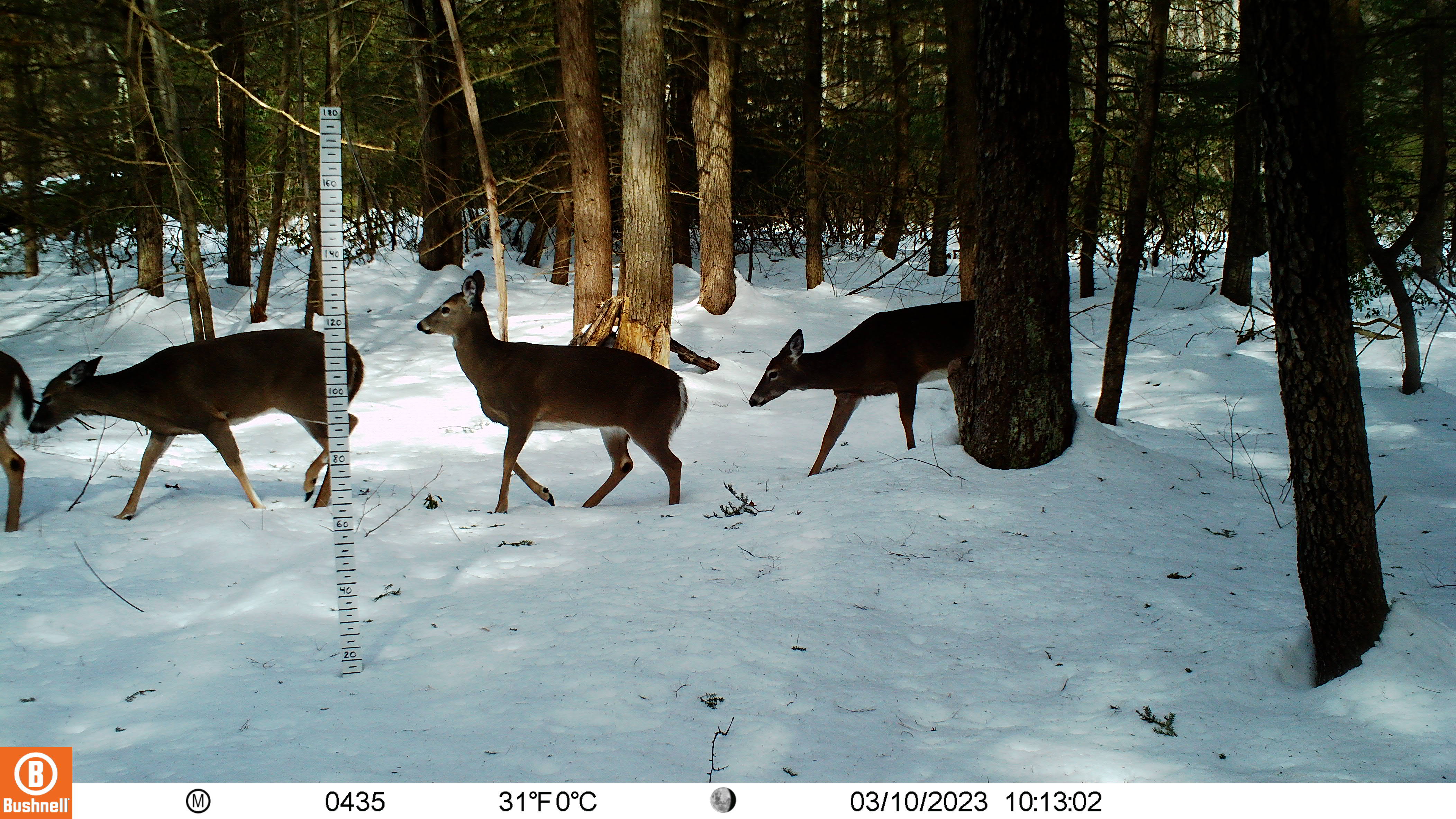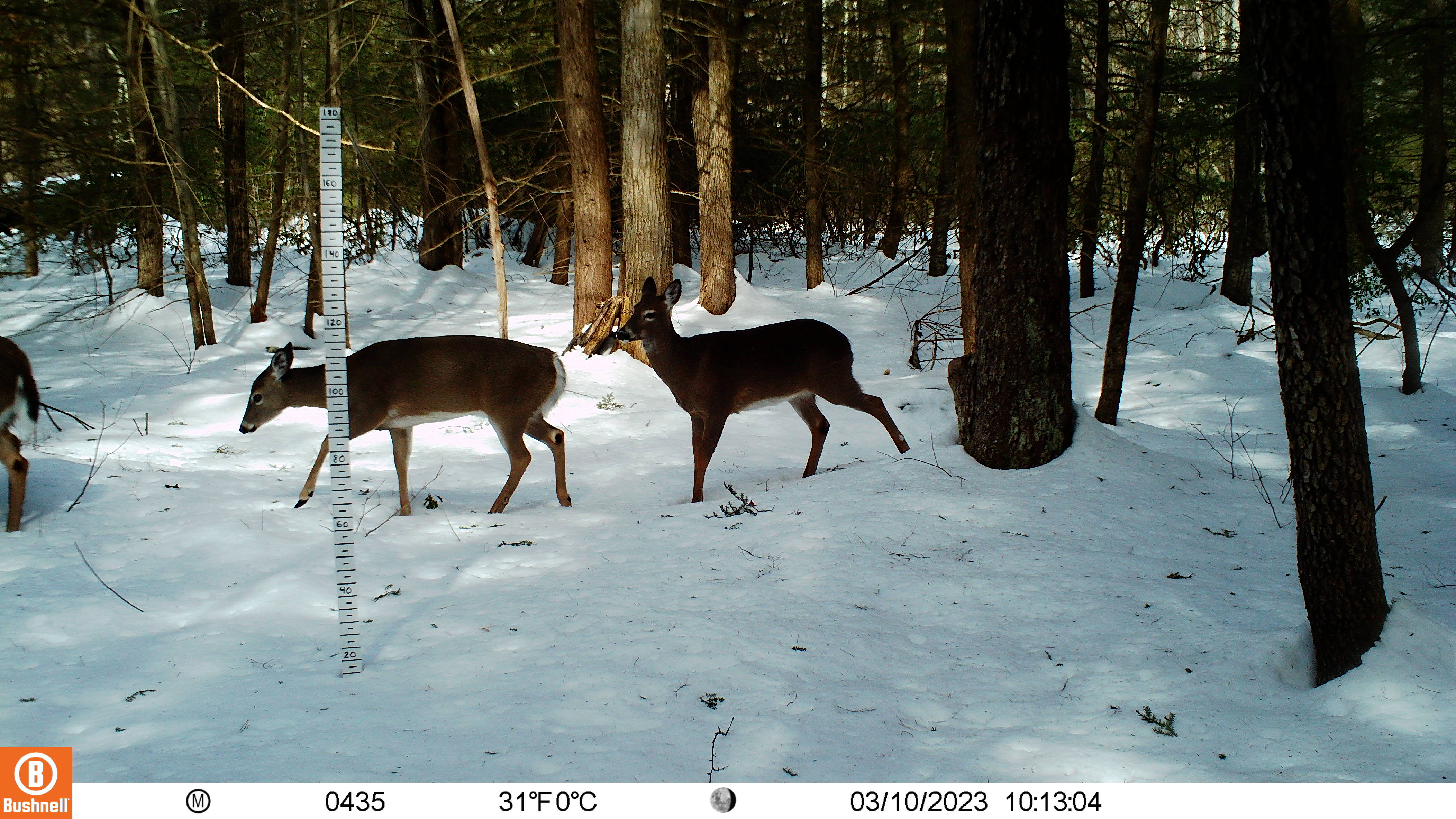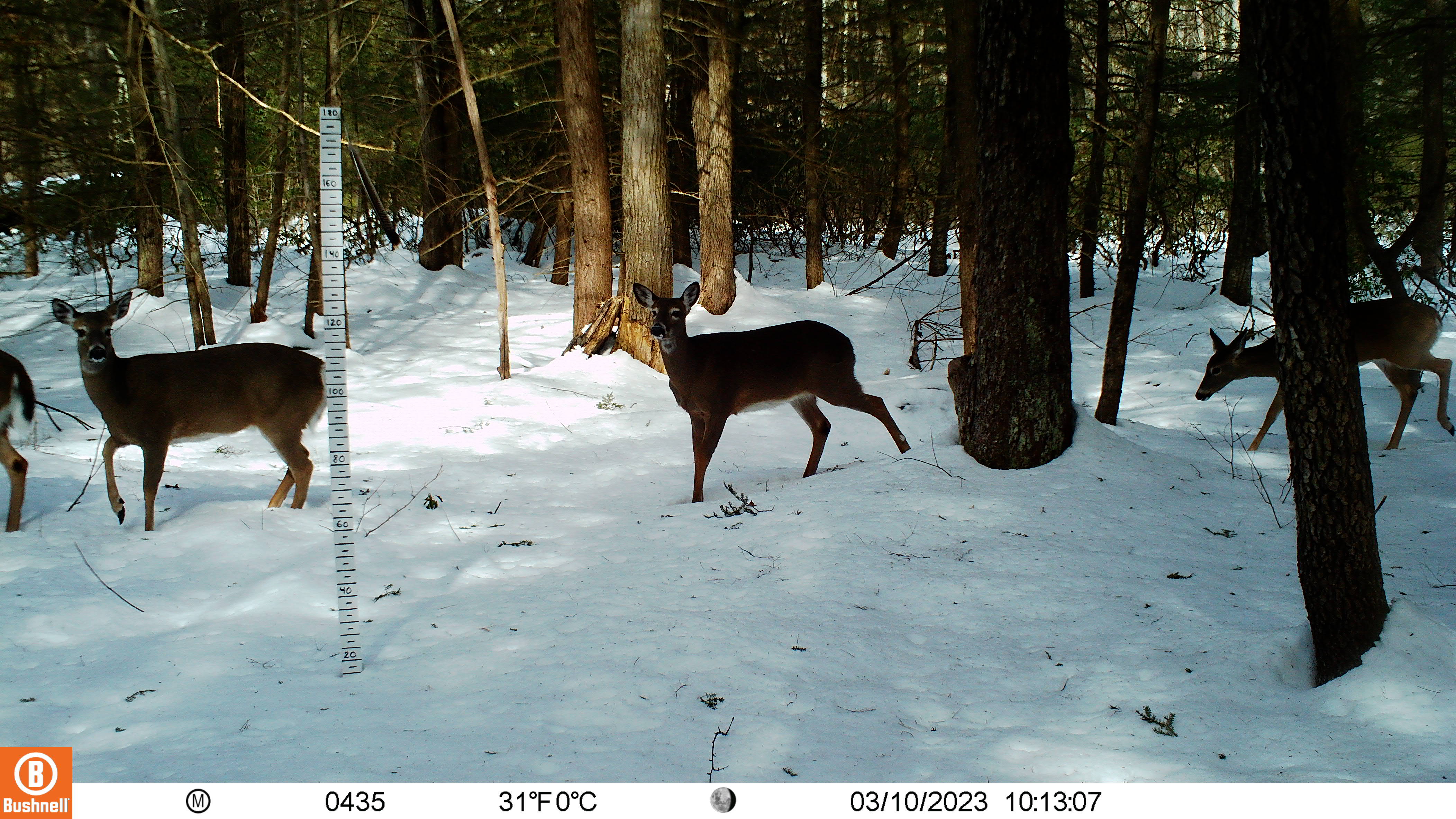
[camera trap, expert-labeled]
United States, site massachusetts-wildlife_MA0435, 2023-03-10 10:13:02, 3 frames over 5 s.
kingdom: Animalia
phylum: Chordata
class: Mammalia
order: Artiodactyla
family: Cervidae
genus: Odocoileus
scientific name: Odocoileus virginianus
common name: white-tailed deer